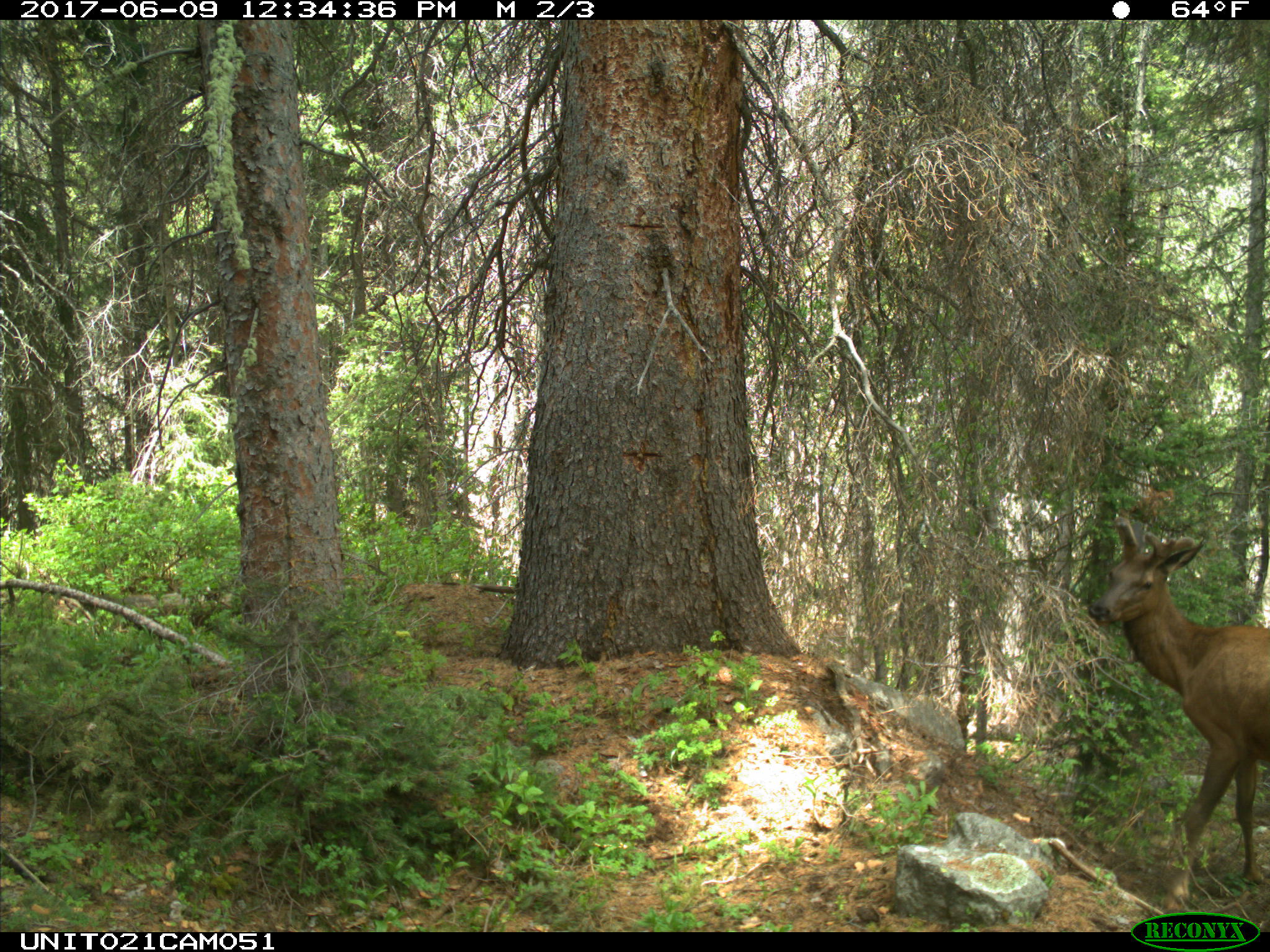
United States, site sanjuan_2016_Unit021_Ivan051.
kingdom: Animalia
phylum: Chordata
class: Mammalia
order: Artiodactyla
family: Cervidae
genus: Cervus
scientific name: Cervus elaphus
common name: red deer